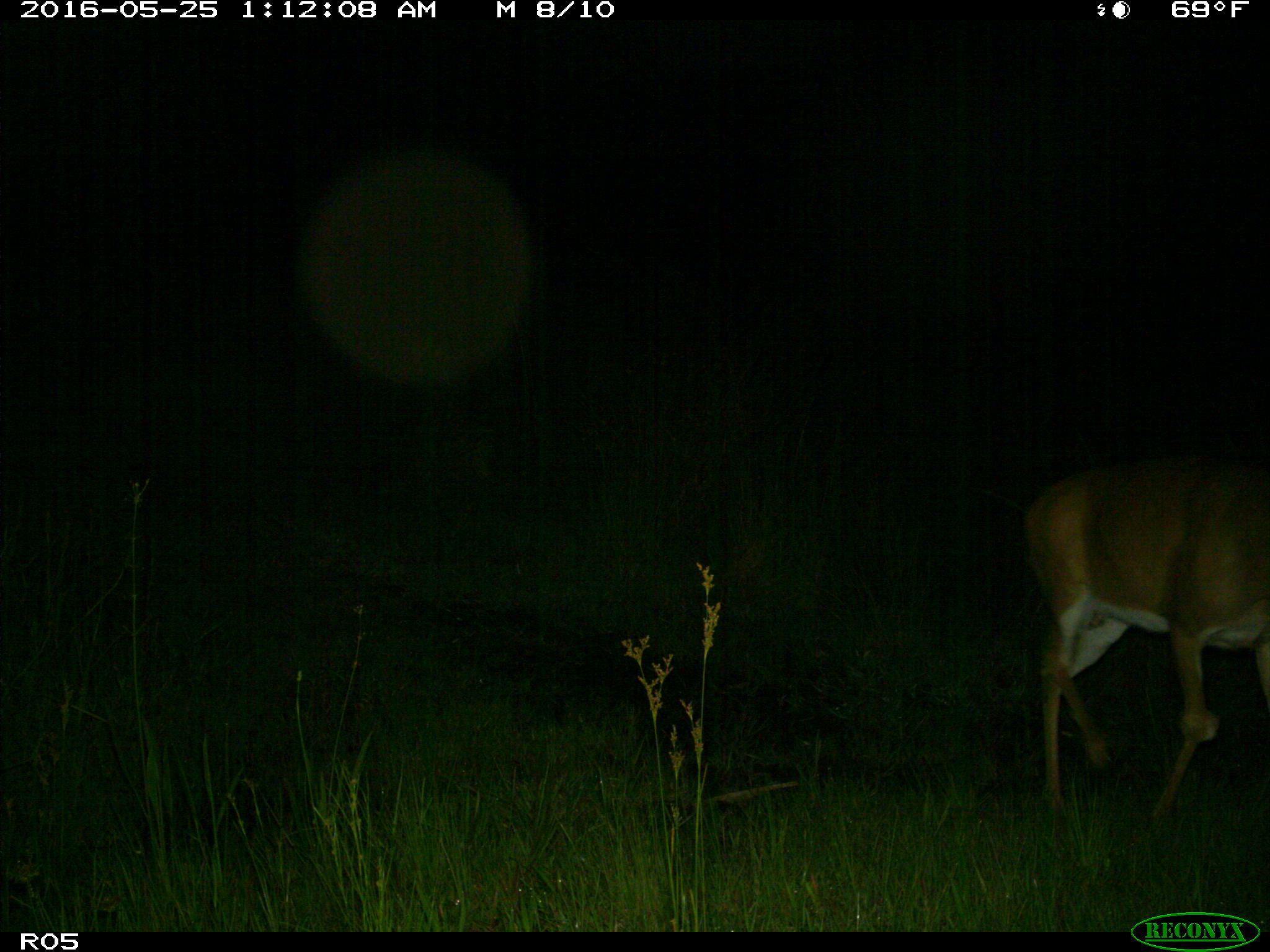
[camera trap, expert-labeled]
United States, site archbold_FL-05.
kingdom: Animalia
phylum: Chordata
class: Mammalia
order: Artiodactyla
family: Cervidae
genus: Odocoileus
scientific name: Odocoileus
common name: deer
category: unidentified deer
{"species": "unidentified deer (deer) (Odocoileus)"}